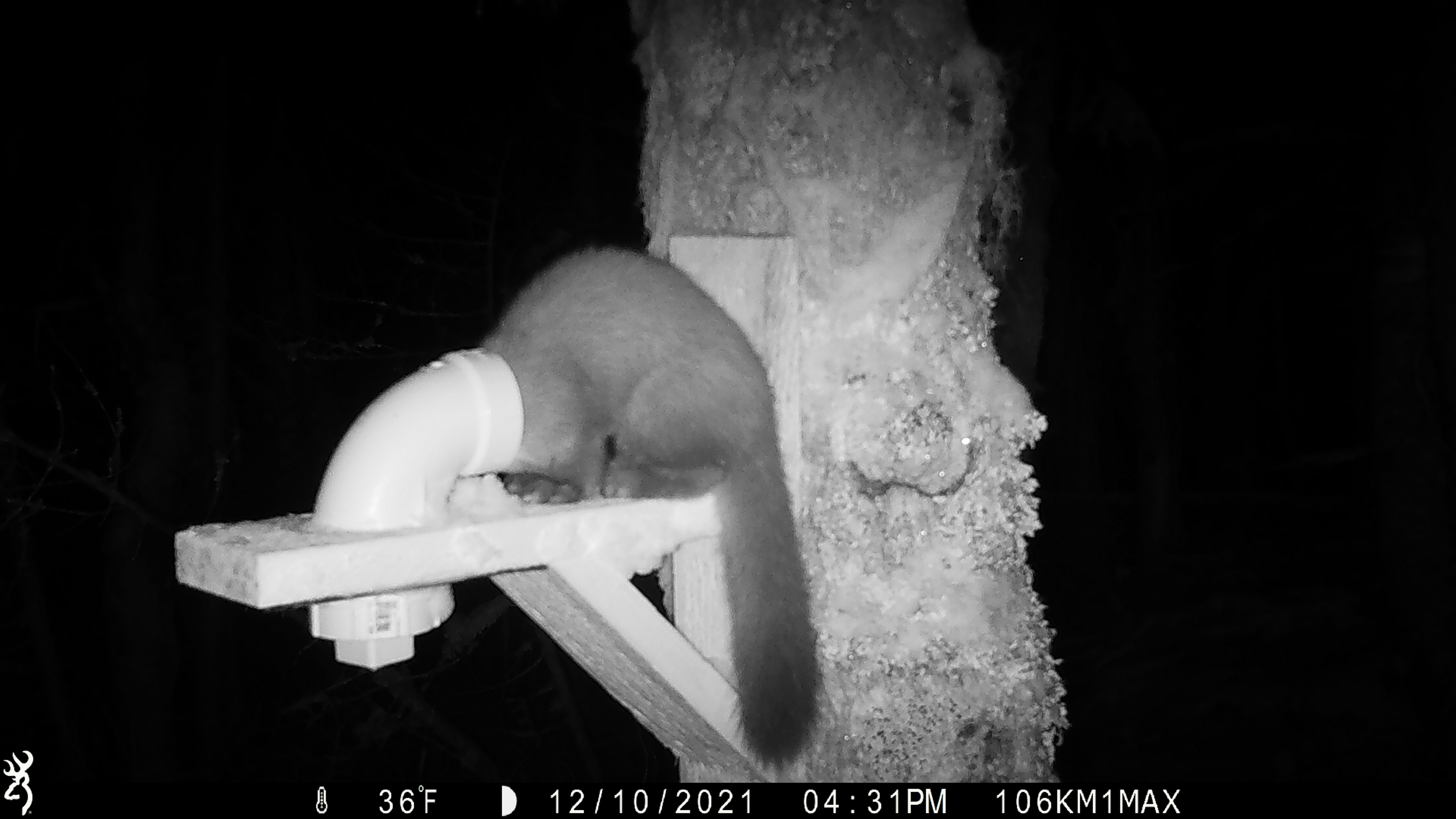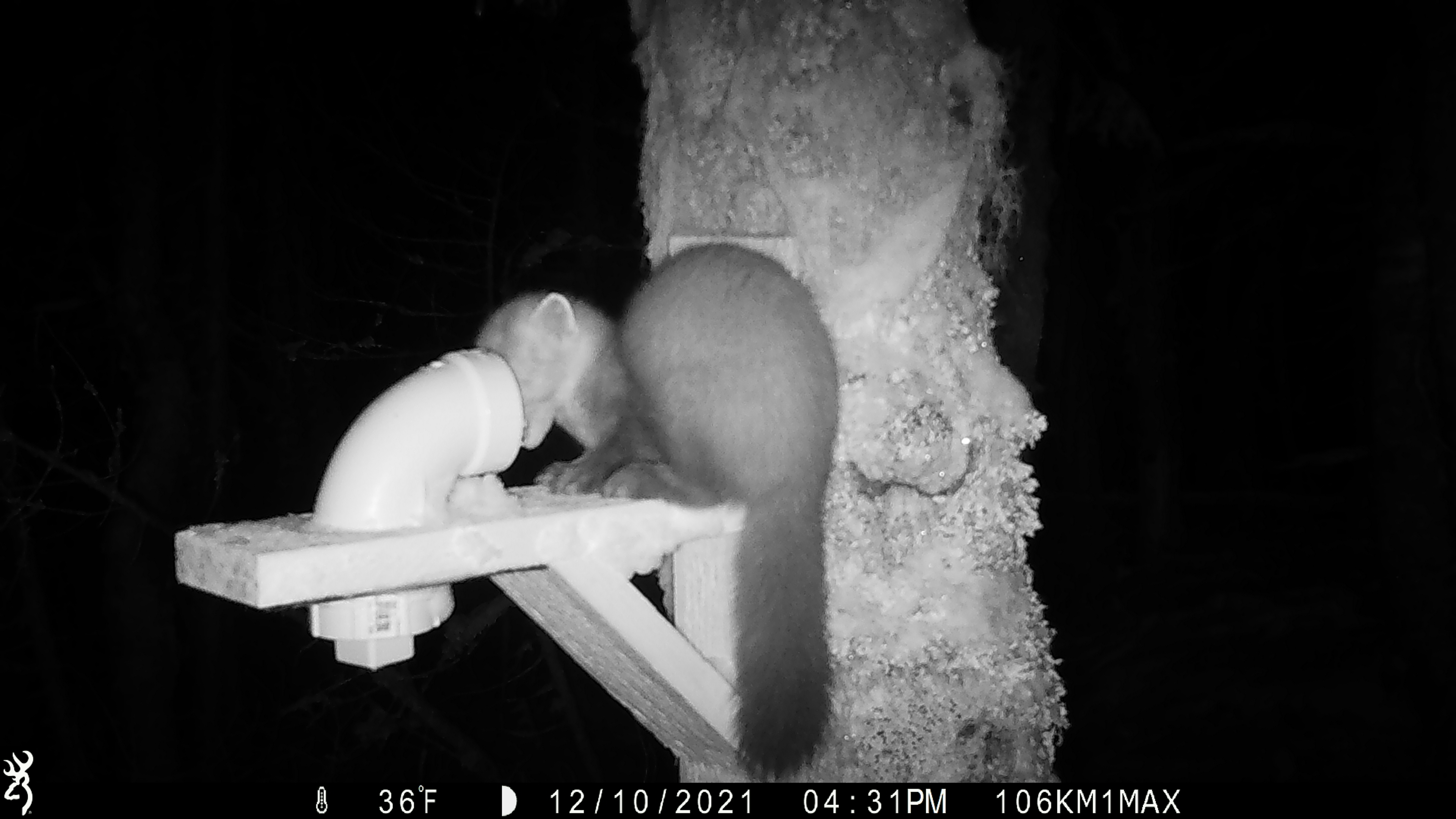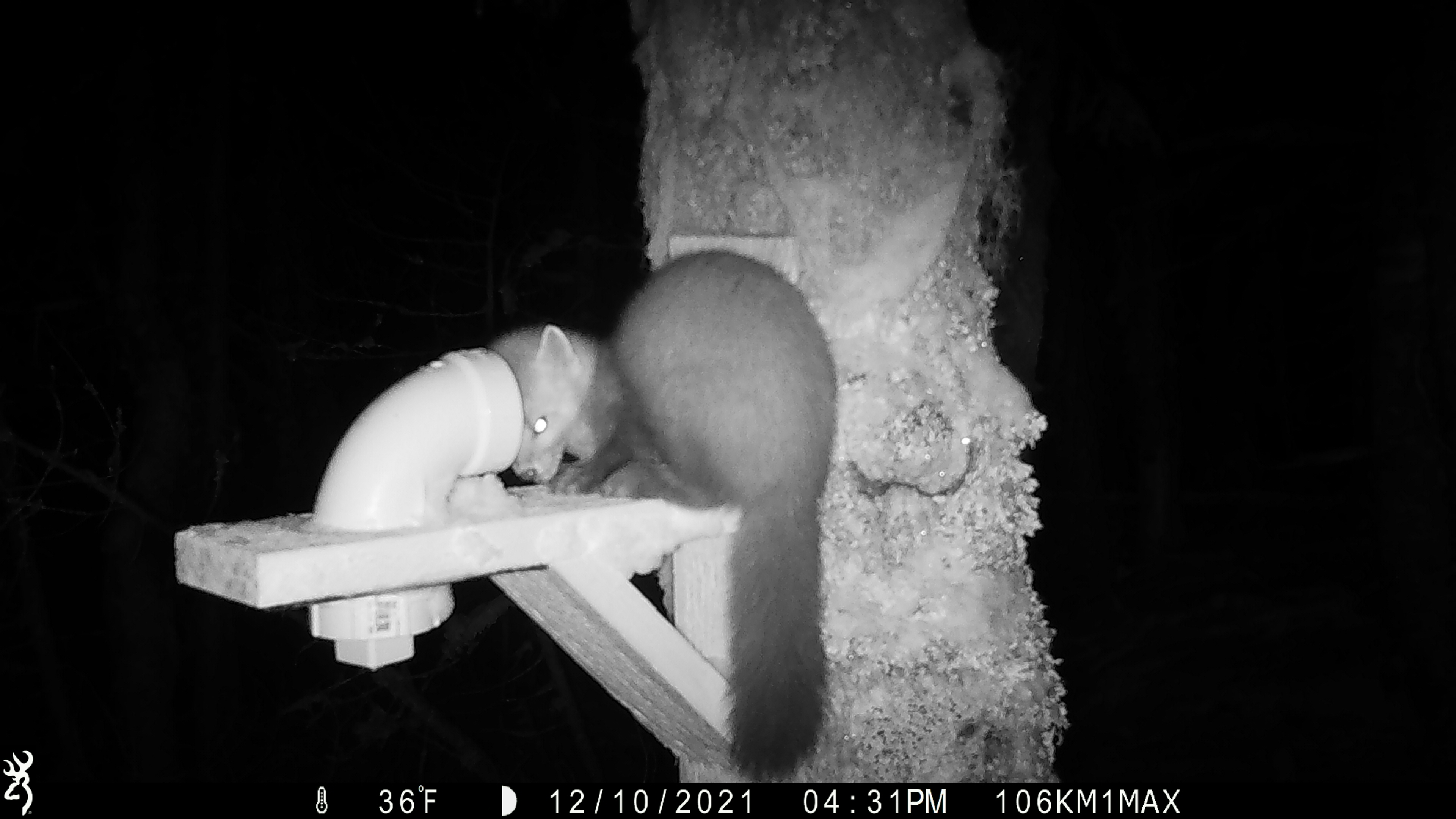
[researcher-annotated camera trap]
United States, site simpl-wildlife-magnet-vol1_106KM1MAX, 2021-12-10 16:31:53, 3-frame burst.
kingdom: Animalia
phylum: Chordata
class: Mammalia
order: Carnivora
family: Mustelidae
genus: Martes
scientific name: Martes americana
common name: american marten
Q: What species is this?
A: American marten (Martes americana).